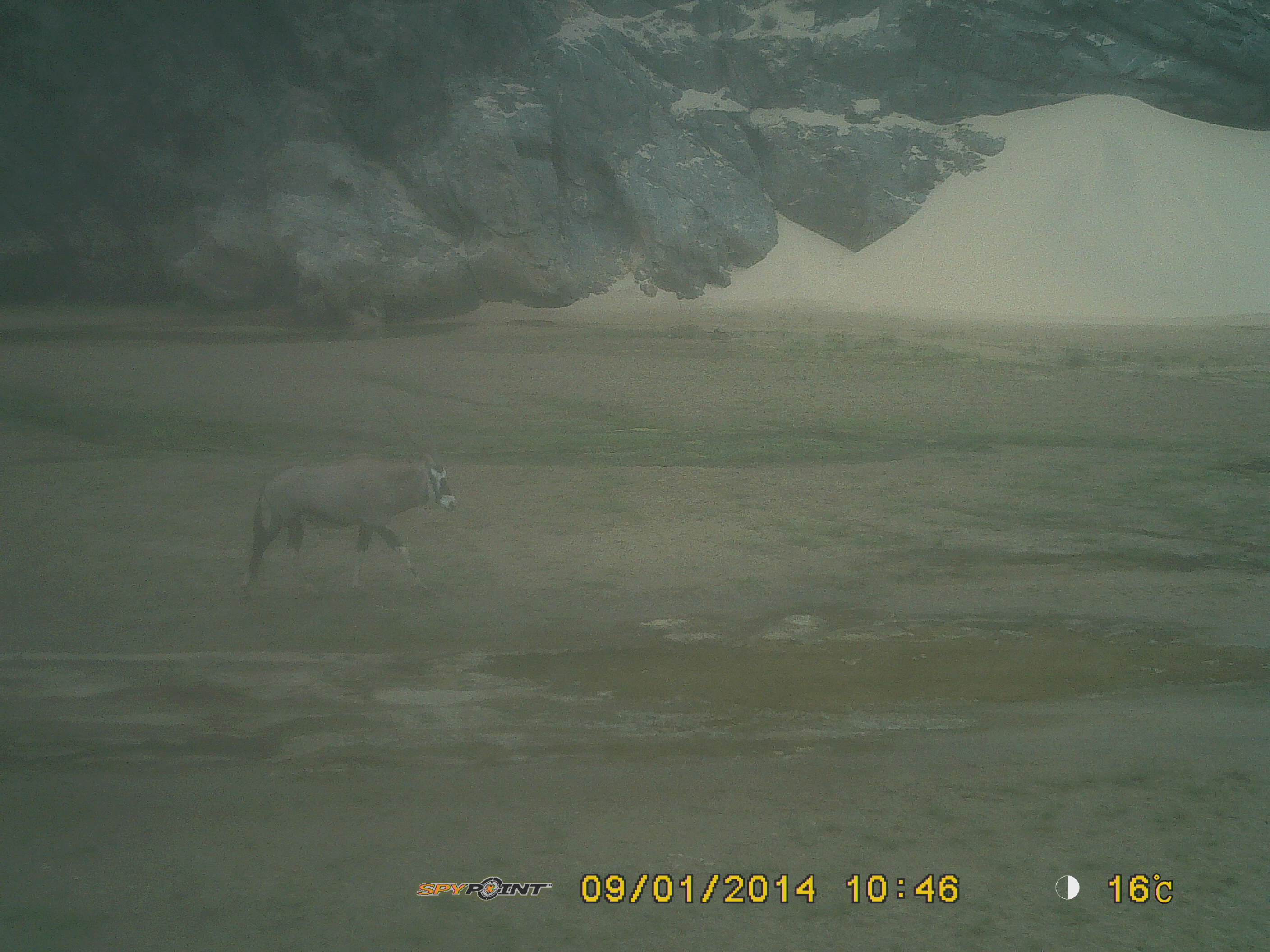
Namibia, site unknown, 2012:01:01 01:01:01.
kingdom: Animalia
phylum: Chordata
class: Mammalia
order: Artiodactyla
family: Bovidae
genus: Oryx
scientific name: Oryx gazella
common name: gemsbok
Oryx gazella (gemsbok).